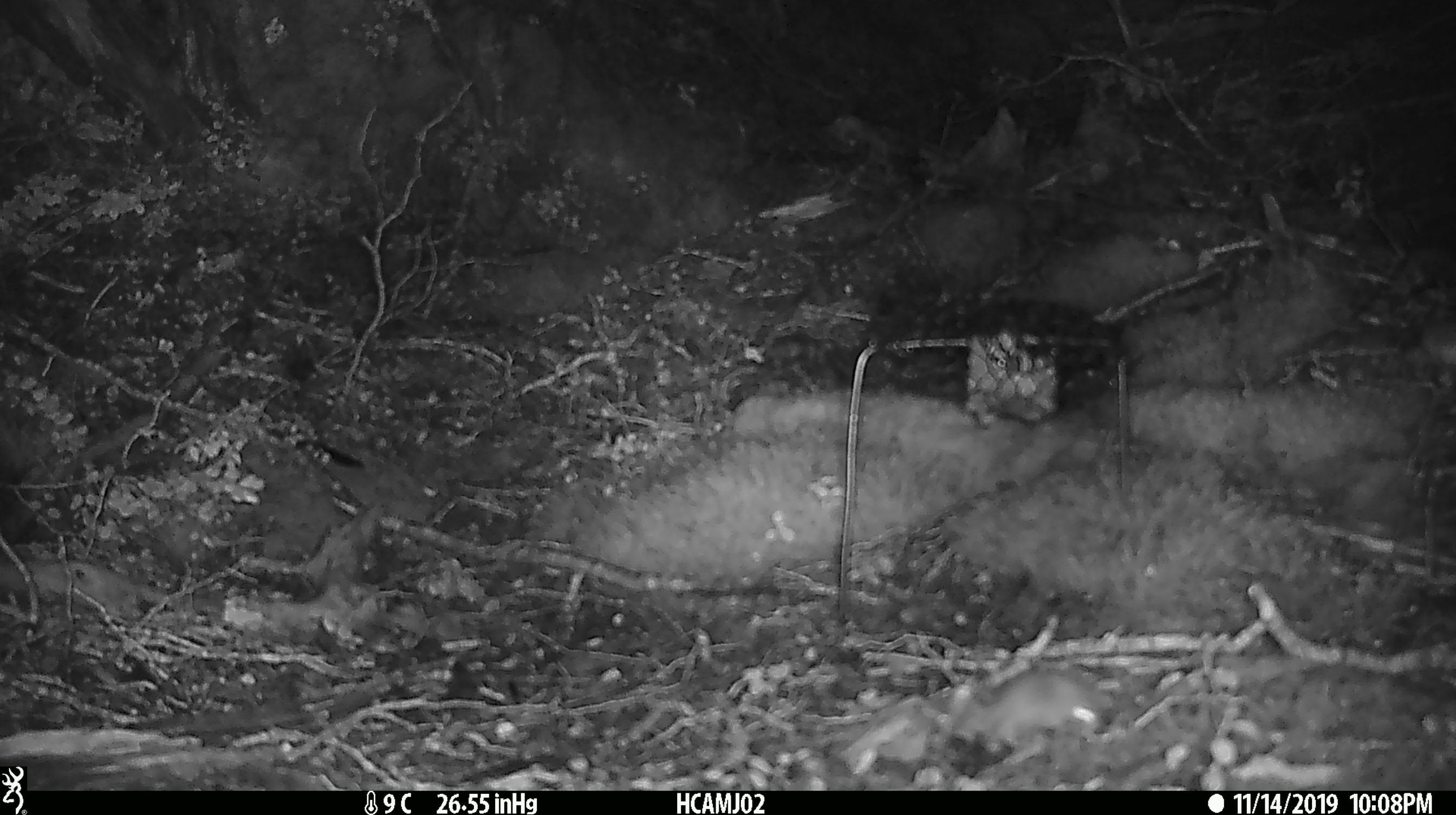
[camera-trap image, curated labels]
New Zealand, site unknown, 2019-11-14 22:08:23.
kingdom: Animalia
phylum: Chordata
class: Mammalia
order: Rodentia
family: Muridae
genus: Mus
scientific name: Mus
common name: mouse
Mouse (Mus).